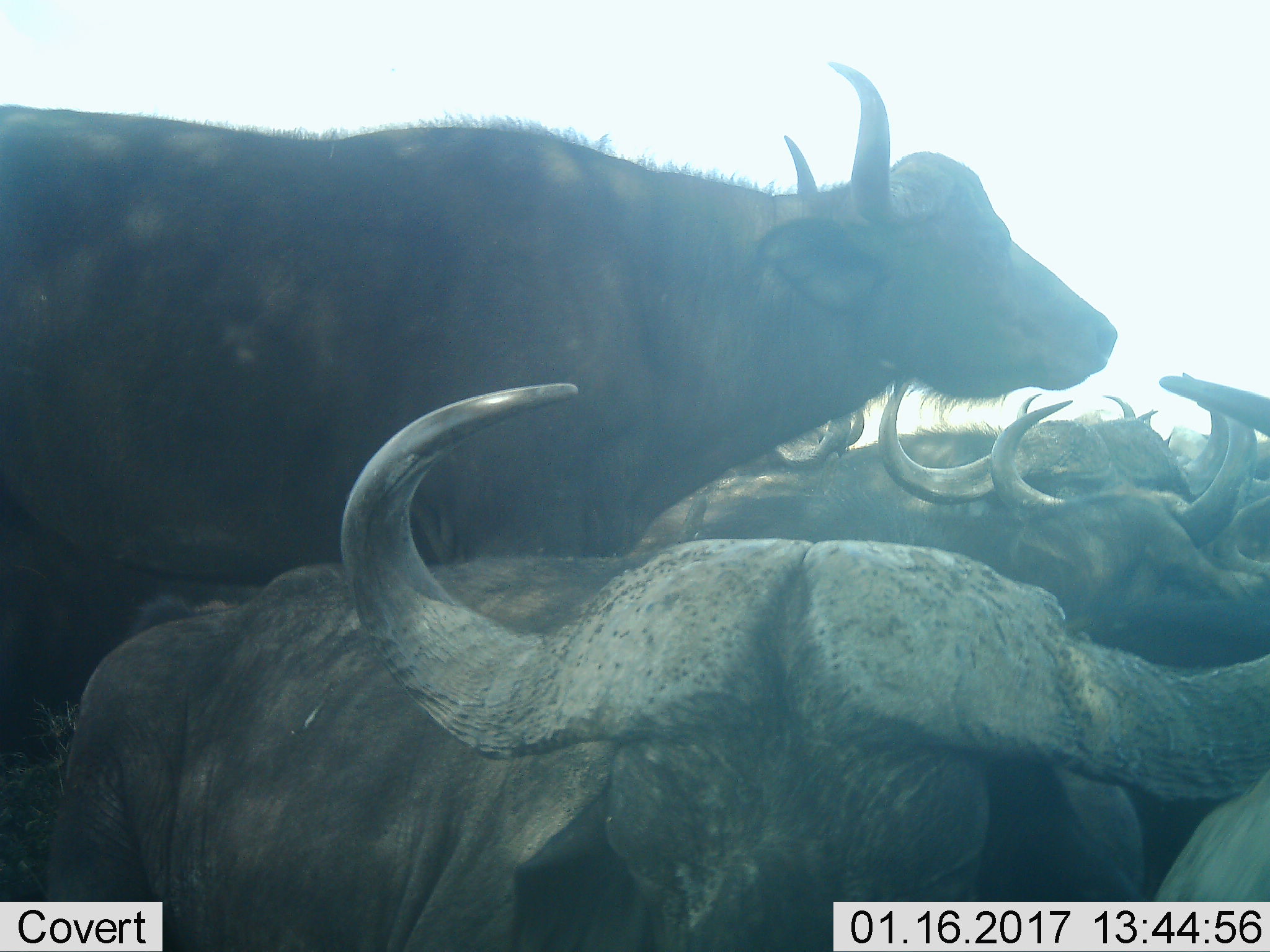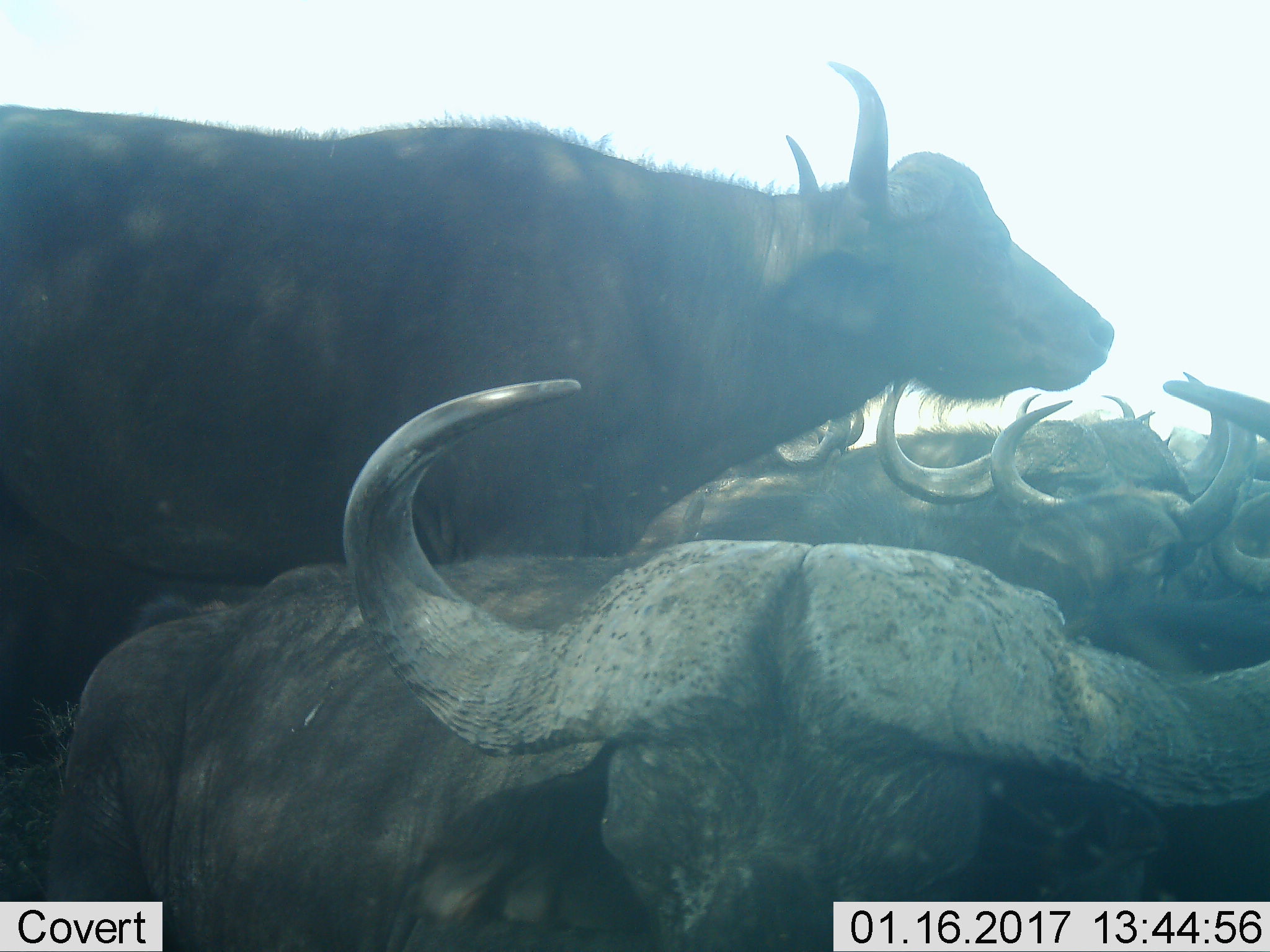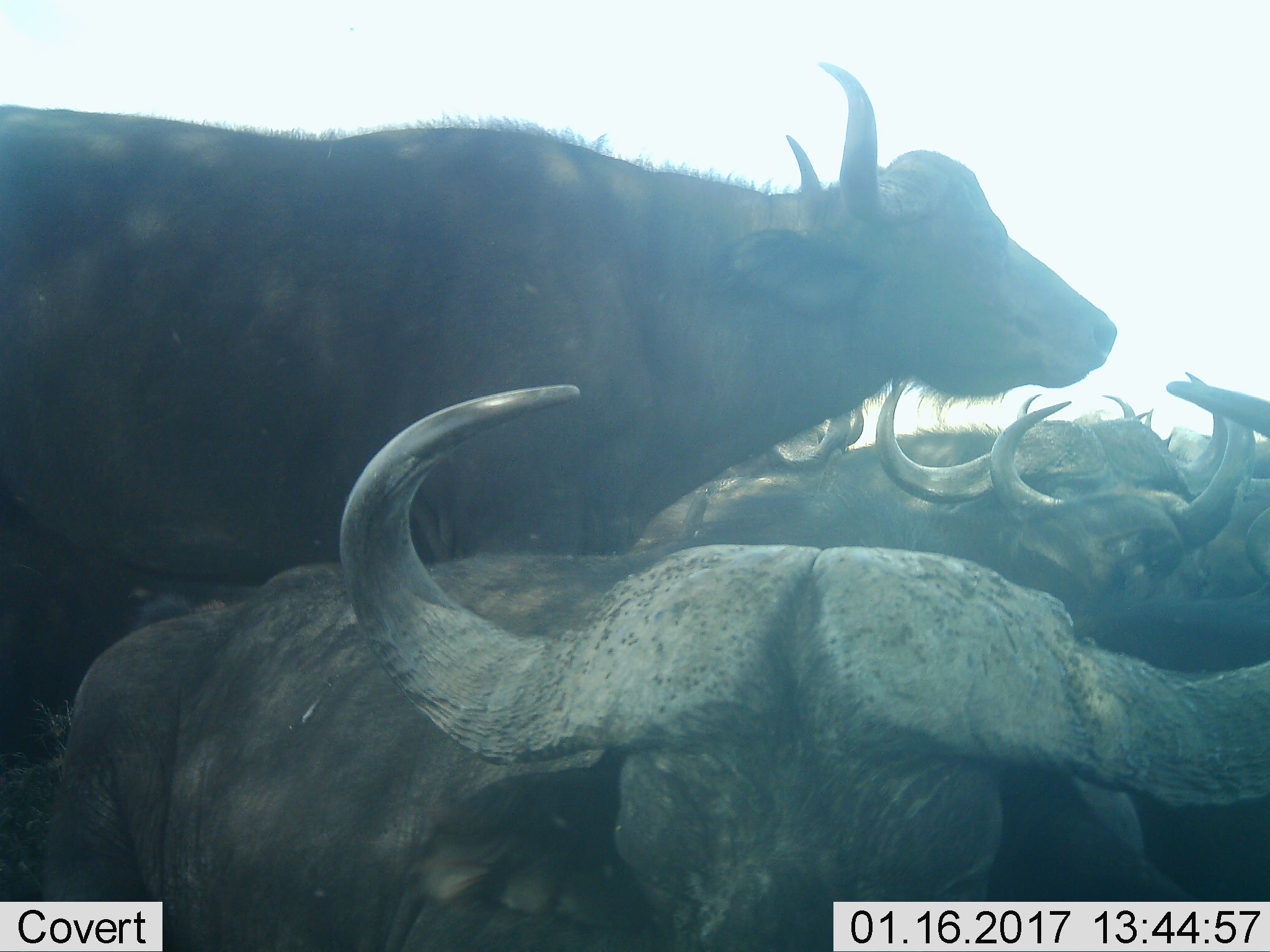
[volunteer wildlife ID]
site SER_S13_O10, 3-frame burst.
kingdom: Animalia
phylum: Chordata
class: Mammalia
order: Artiodactyla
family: Bovidae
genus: Syncerus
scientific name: Syncerus caffer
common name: african buffalo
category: buffalo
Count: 8.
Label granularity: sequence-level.